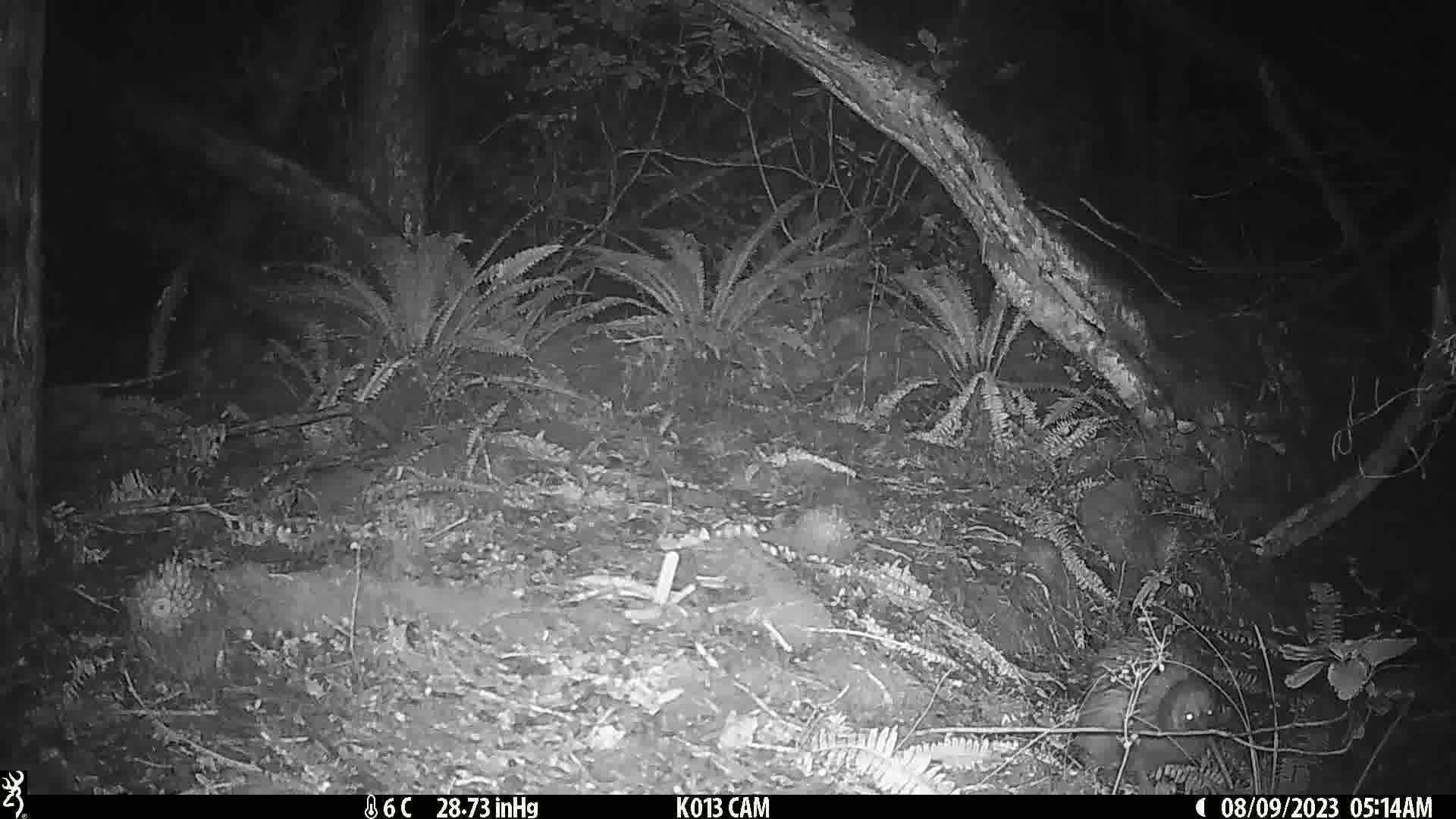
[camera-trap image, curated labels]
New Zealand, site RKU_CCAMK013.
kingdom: Animalia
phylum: Chordata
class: Aves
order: Apterygiformes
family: Apterygidae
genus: Apteryx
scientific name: Apteryx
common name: kiwi